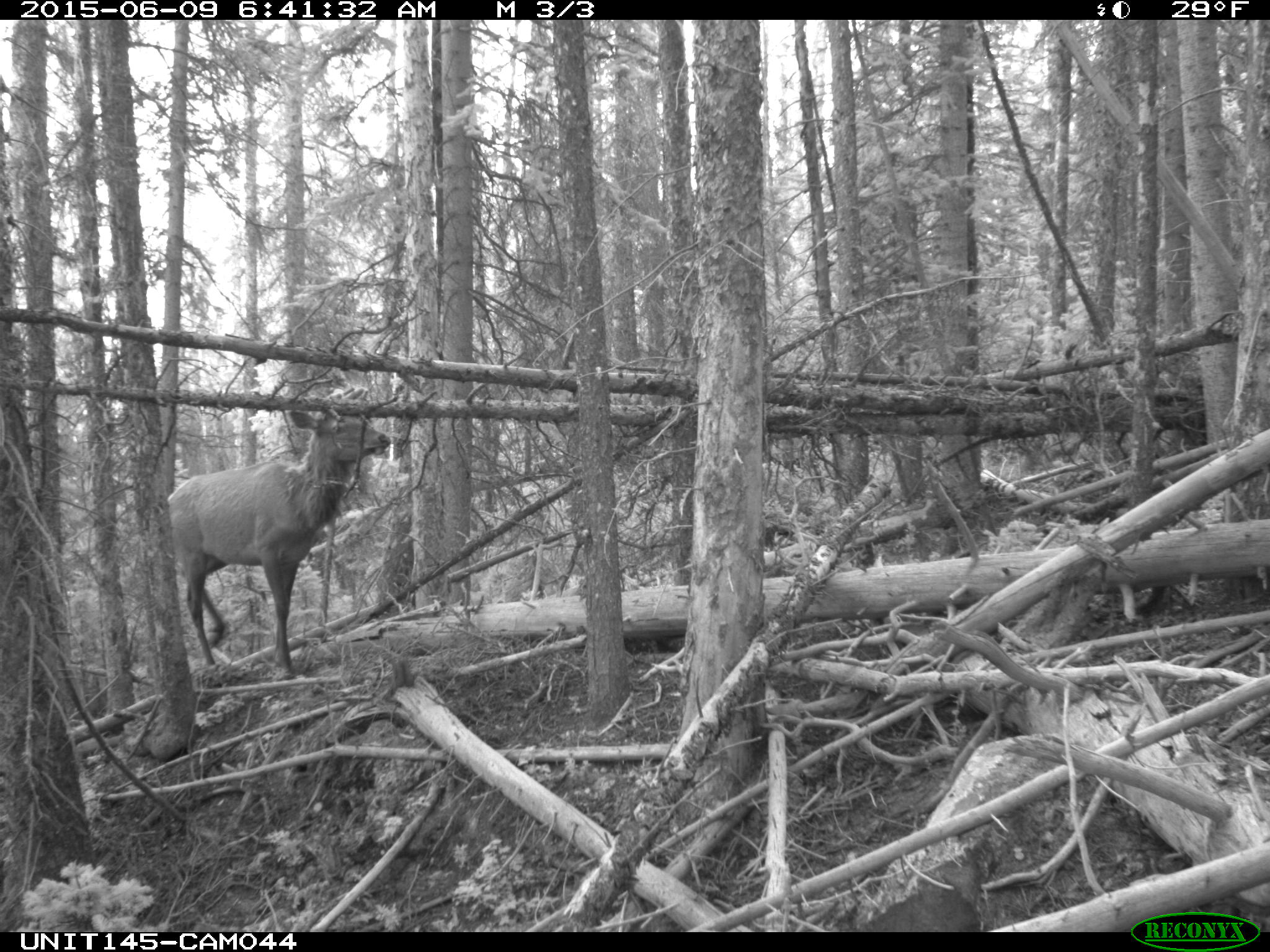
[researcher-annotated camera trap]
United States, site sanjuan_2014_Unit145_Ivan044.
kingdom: Animalia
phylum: Chordata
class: Mammalia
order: Artiodactyla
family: Cervidae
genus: Cervus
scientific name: Cervus elaphus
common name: red deer